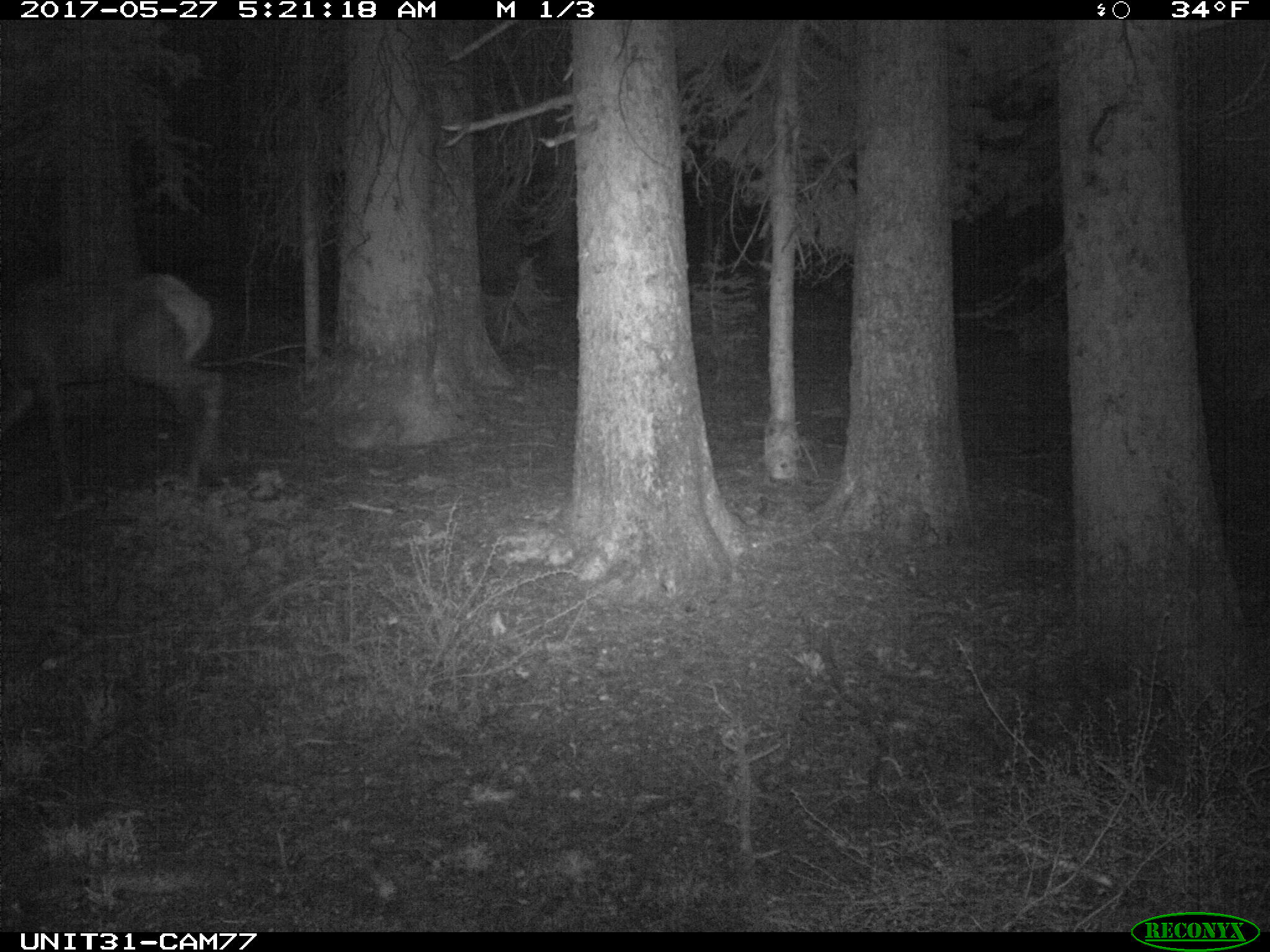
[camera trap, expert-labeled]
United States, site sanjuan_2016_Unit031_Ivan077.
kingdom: Animalia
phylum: Chordata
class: Mammalia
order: Artiodactyla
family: Cervidae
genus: Cervus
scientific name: Cervus elaphus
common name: red deer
Cervus elaphus (red deer).